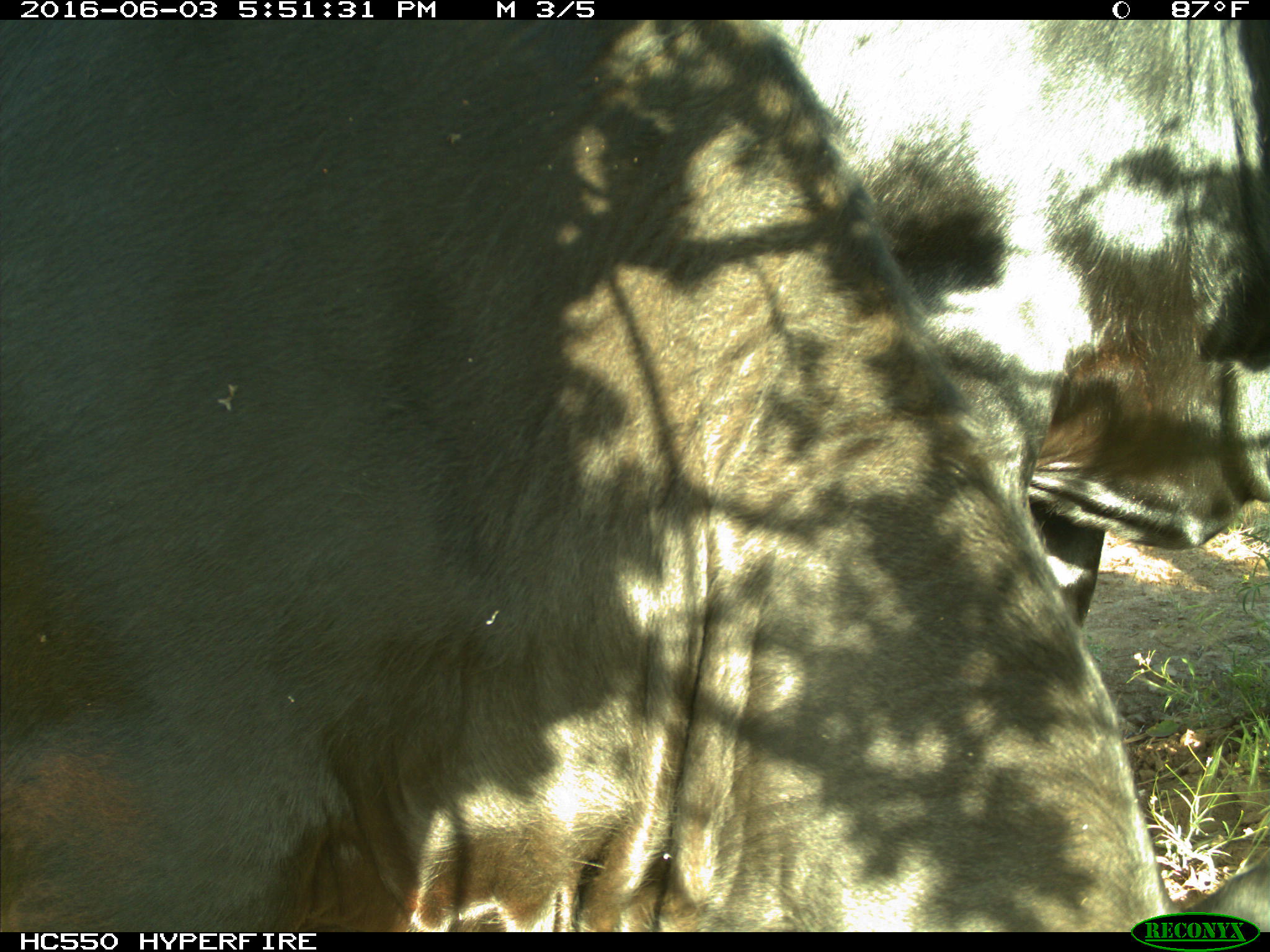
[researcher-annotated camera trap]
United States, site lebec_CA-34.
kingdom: Animalia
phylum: Chordata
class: Mammalia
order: Artiodactyla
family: Bovidae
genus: Bos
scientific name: Bos taurus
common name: domestic cow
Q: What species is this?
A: Bos taurus (domestic cow).